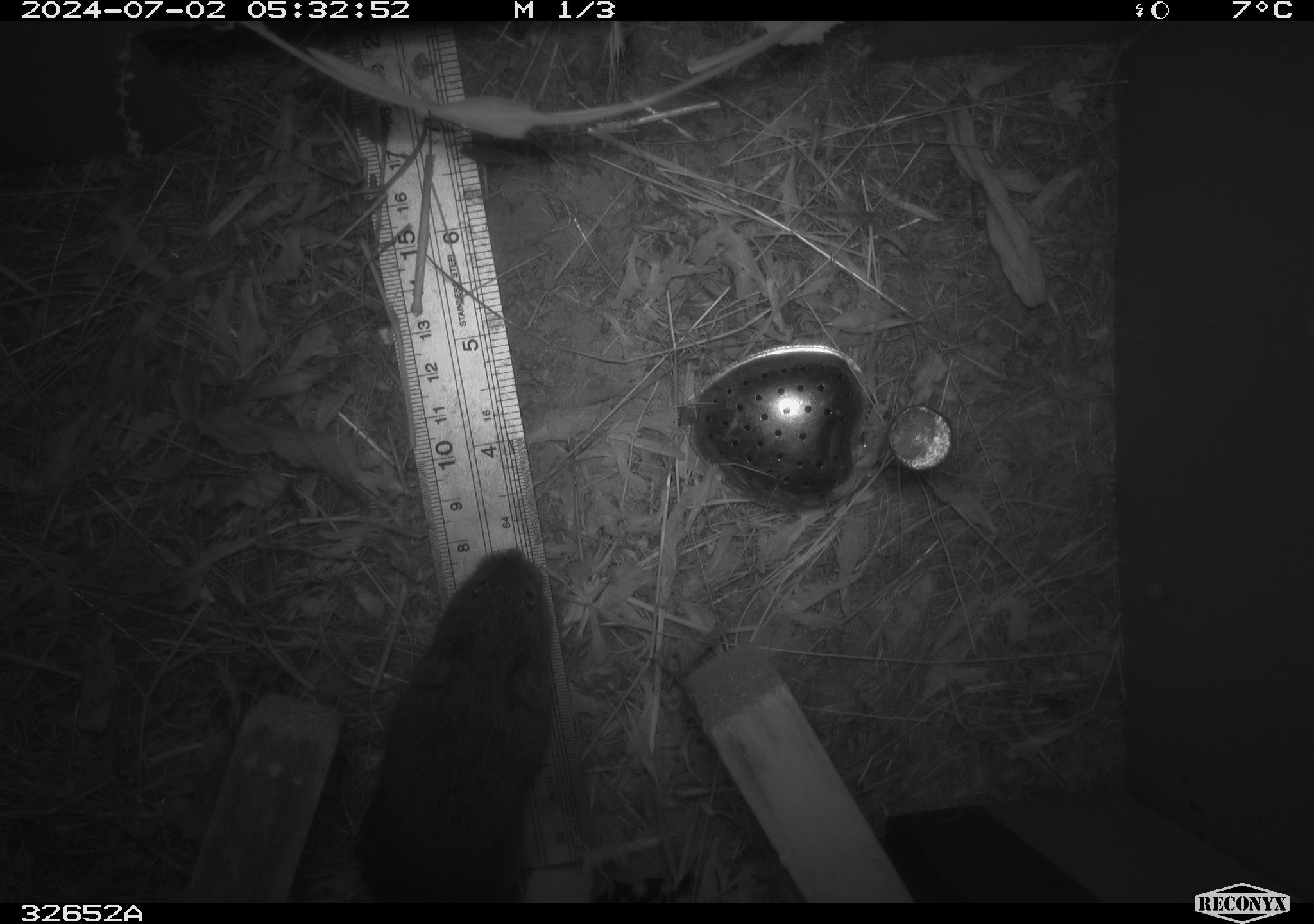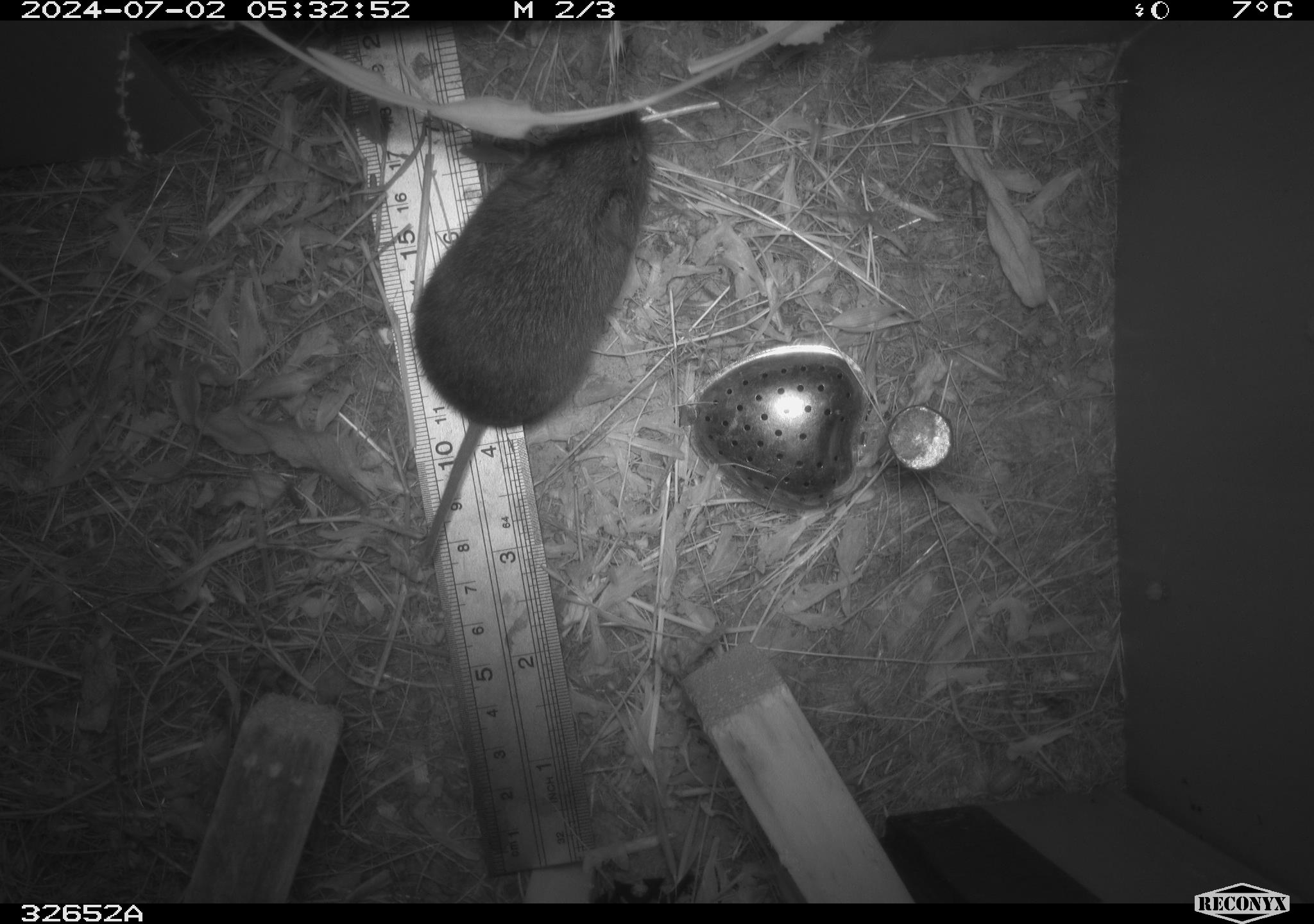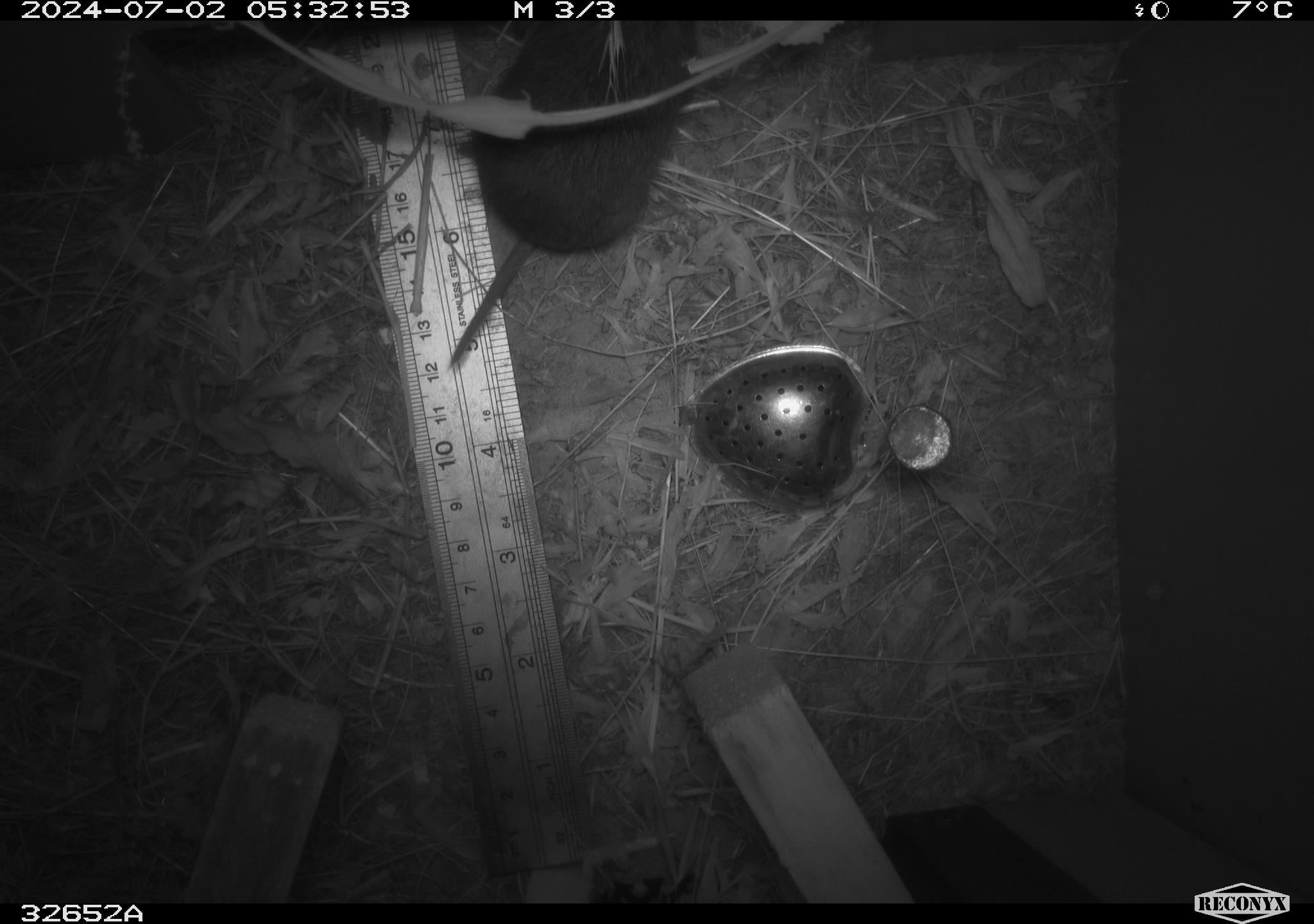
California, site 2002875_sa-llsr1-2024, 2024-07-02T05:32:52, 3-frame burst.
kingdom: Animalia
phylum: Chordata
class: Mammalia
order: Rodentia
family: Cricetidae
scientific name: Arvicolinae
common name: voles, lemmings, and muskrats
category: arvicolinae subfamily